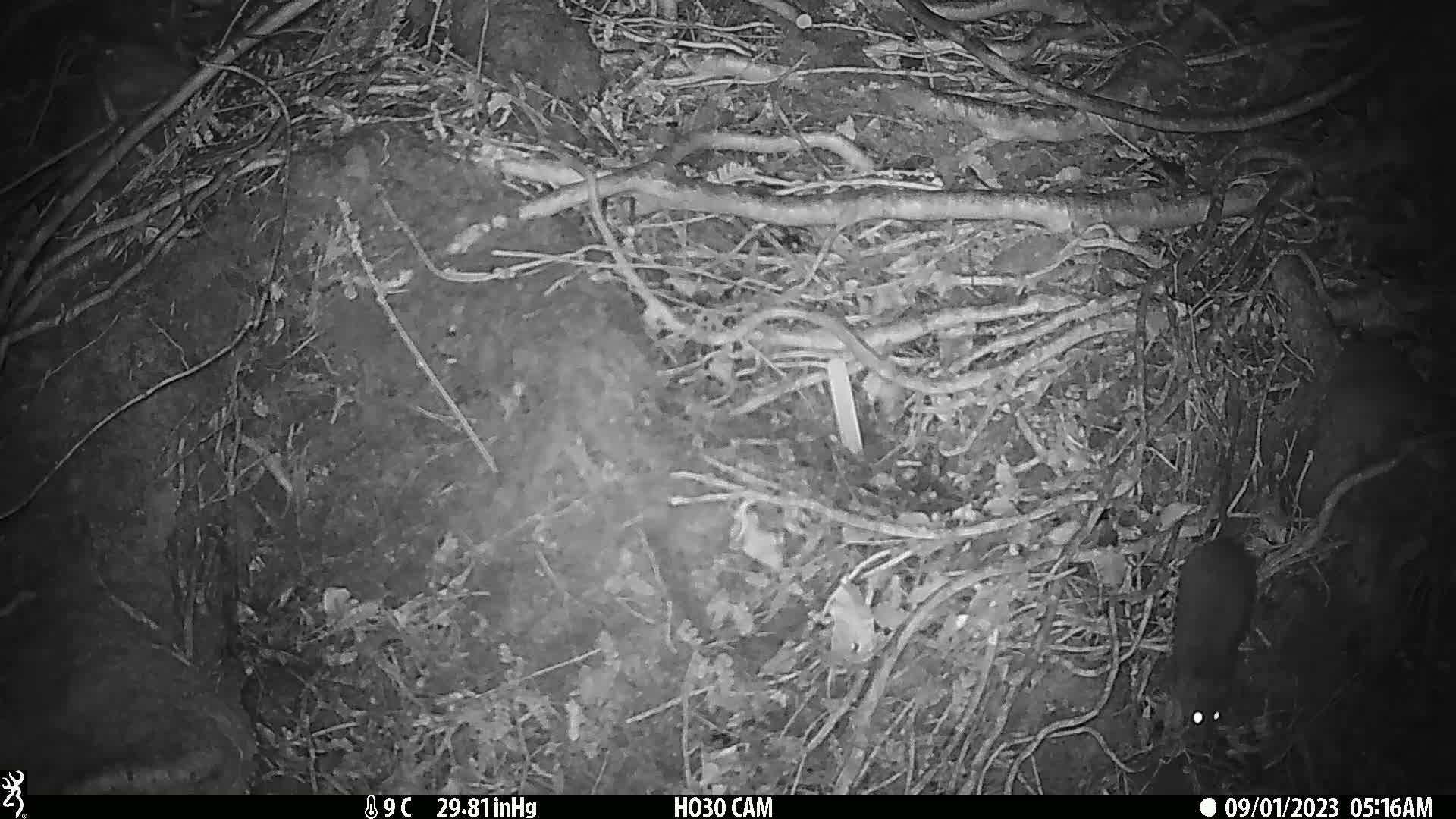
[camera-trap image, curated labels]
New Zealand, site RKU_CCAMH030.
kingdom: Animalia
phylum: Chordata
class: Mammalia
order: Rodentia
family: Muridae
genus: Rattus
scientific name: Rattus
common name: rat